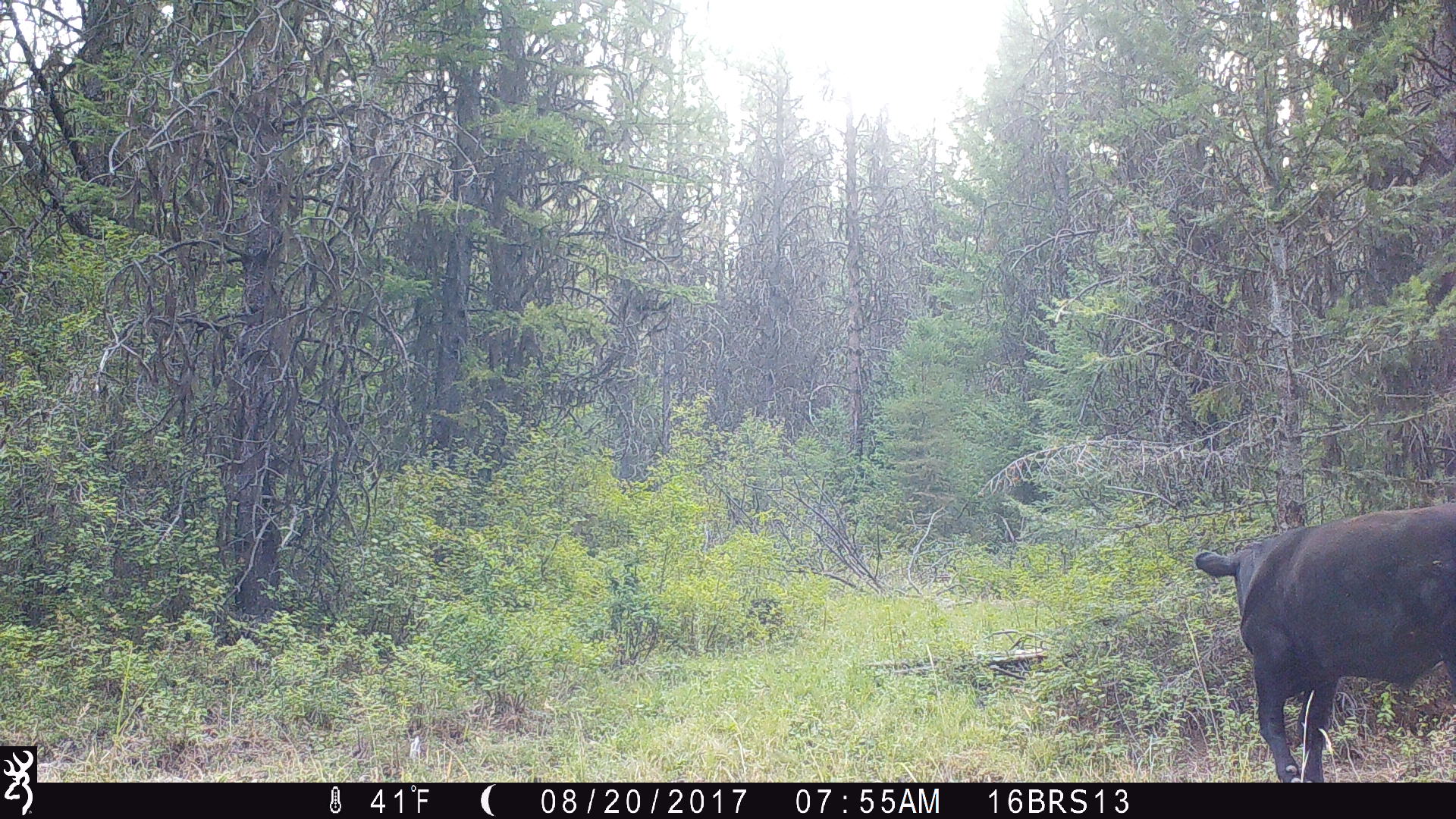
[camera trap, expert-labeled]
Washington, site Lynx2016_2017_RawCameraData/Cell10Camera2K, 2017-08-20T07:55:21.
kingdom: Animalia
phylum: Chordata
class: Mammalia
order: Artiodactyla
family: Bovidae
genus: Bos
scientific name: Bos taurus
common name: domestic cattle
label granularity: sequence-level